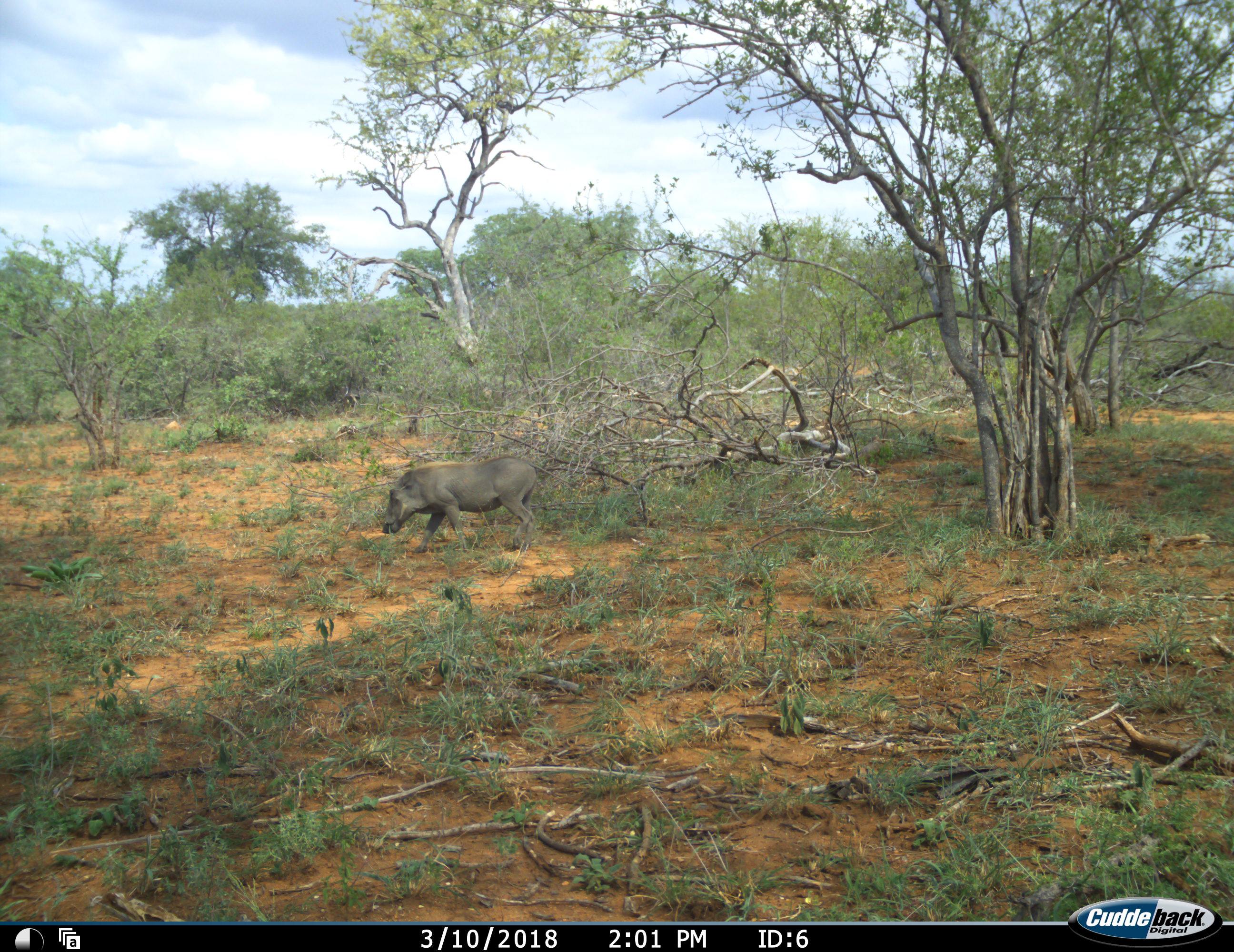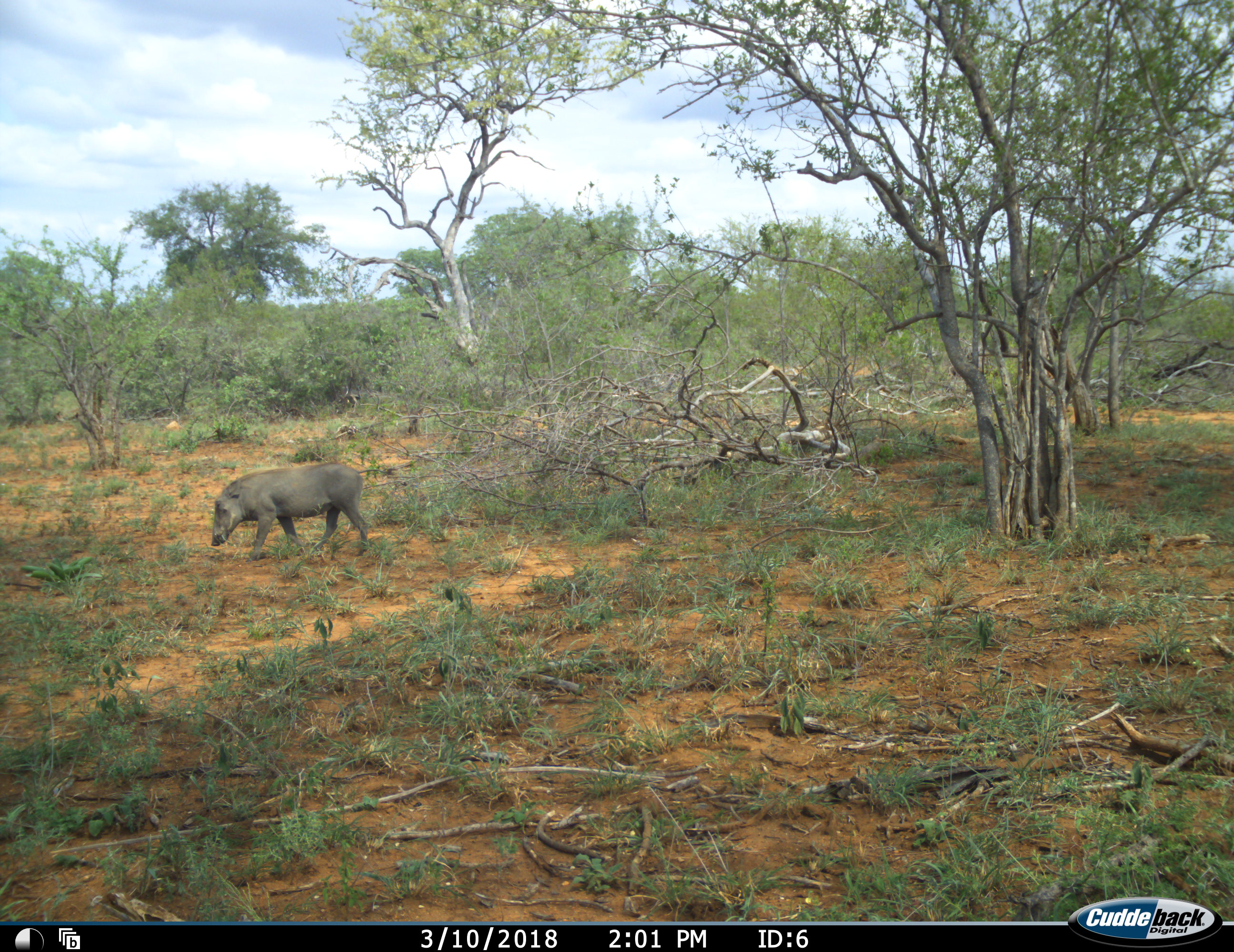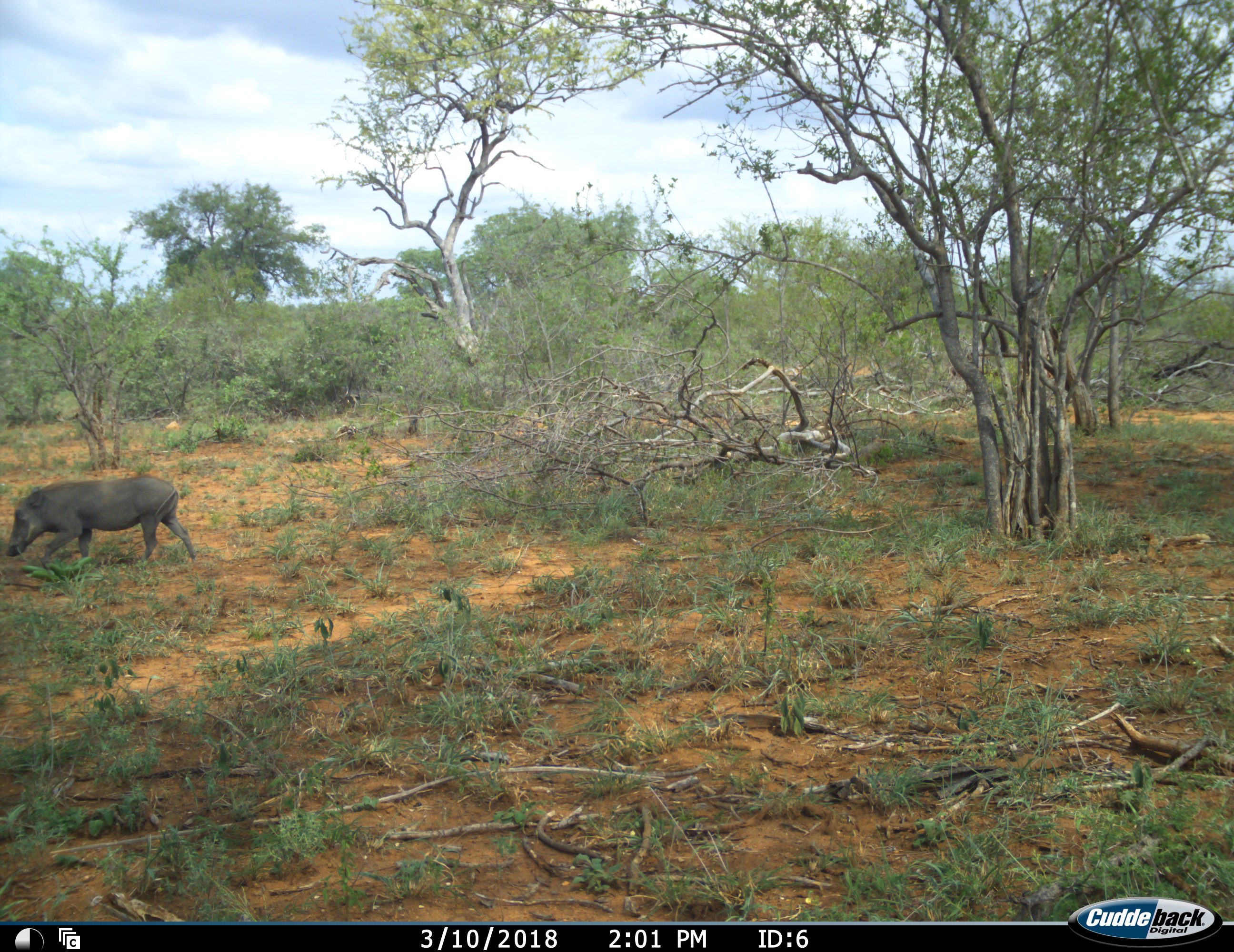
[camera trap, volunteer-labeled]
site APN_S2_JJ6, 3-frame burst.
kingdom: Animalia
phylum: Chordata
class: Mammalia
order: Artiodactyla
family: Suidae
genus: Phacochoerus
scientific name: Phacochoerus africanus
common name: warthog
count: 1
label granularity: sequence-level